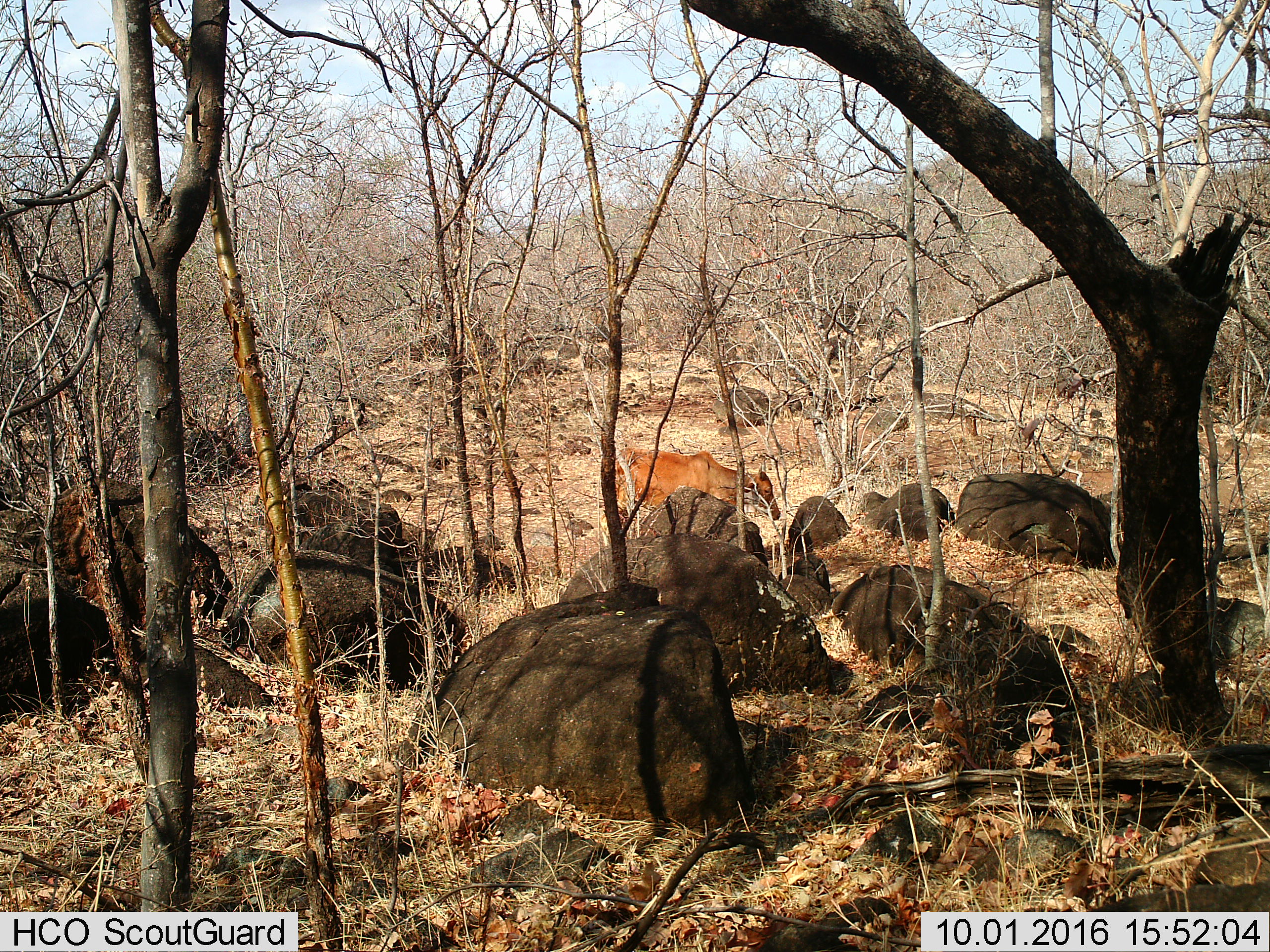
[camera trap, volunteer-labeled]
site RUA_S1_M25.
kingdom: Animalia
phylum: Chordata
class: Mammalia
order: Artiodactyla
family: Bovidae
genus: Bos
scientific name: Bos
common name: cattle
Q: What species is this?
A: Cattle (Bos).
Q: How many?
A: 1.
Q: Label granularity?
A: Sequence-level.